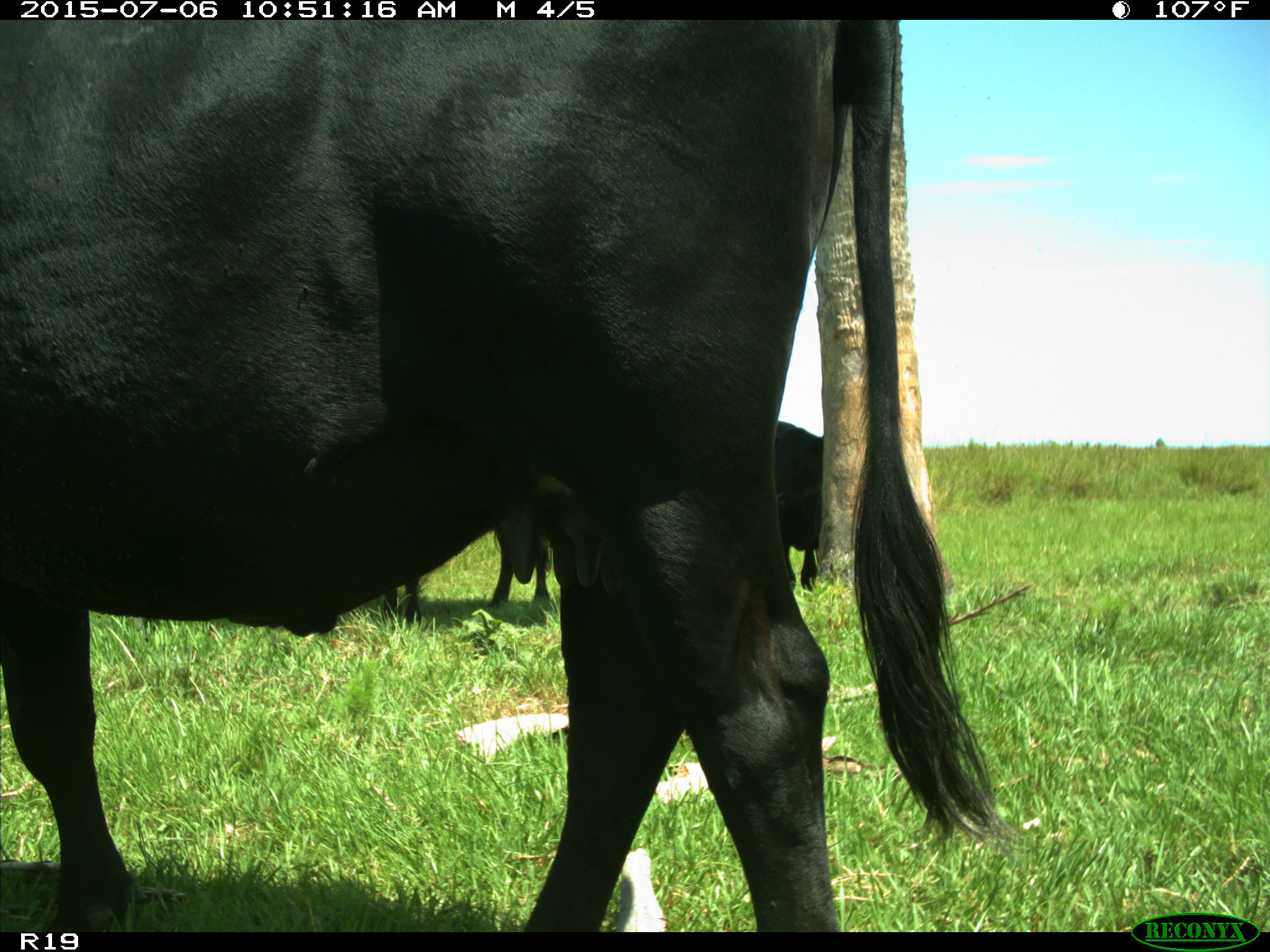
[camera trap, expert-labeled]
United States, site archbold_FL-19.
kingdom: Animalia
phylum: Chordata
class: Mammalia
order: Artiodactyla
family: Bovidae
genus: Bos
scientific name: Bos taurus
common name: domestic cow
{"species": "Bos taurus (domestic cow)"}